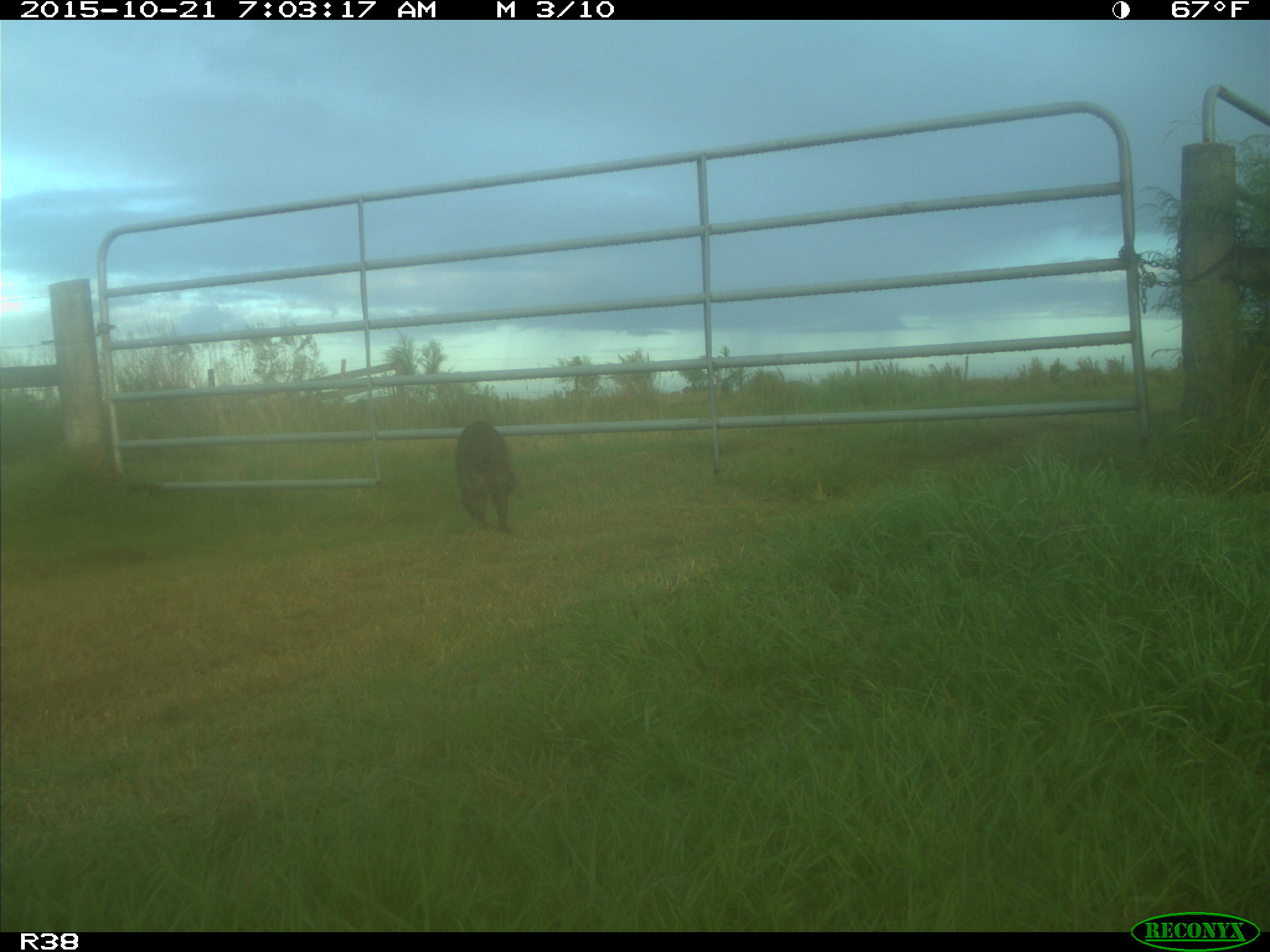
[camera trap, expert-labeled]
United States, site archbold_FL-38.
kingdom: Animalia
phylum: Chordata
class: Mammalia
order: Carnivora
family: Procyonidae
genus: Procyon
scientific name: Procyon lotor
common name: common raccoon